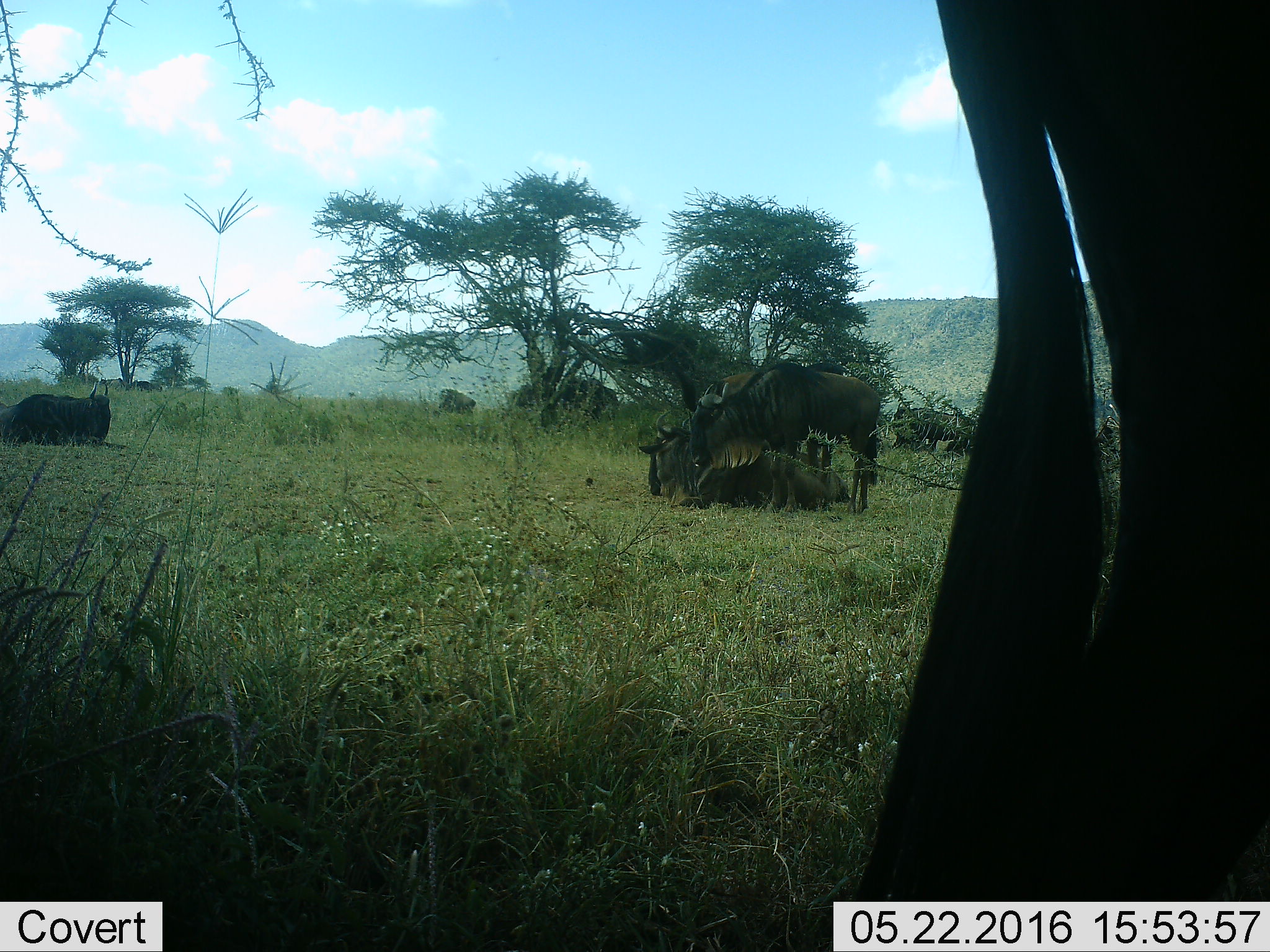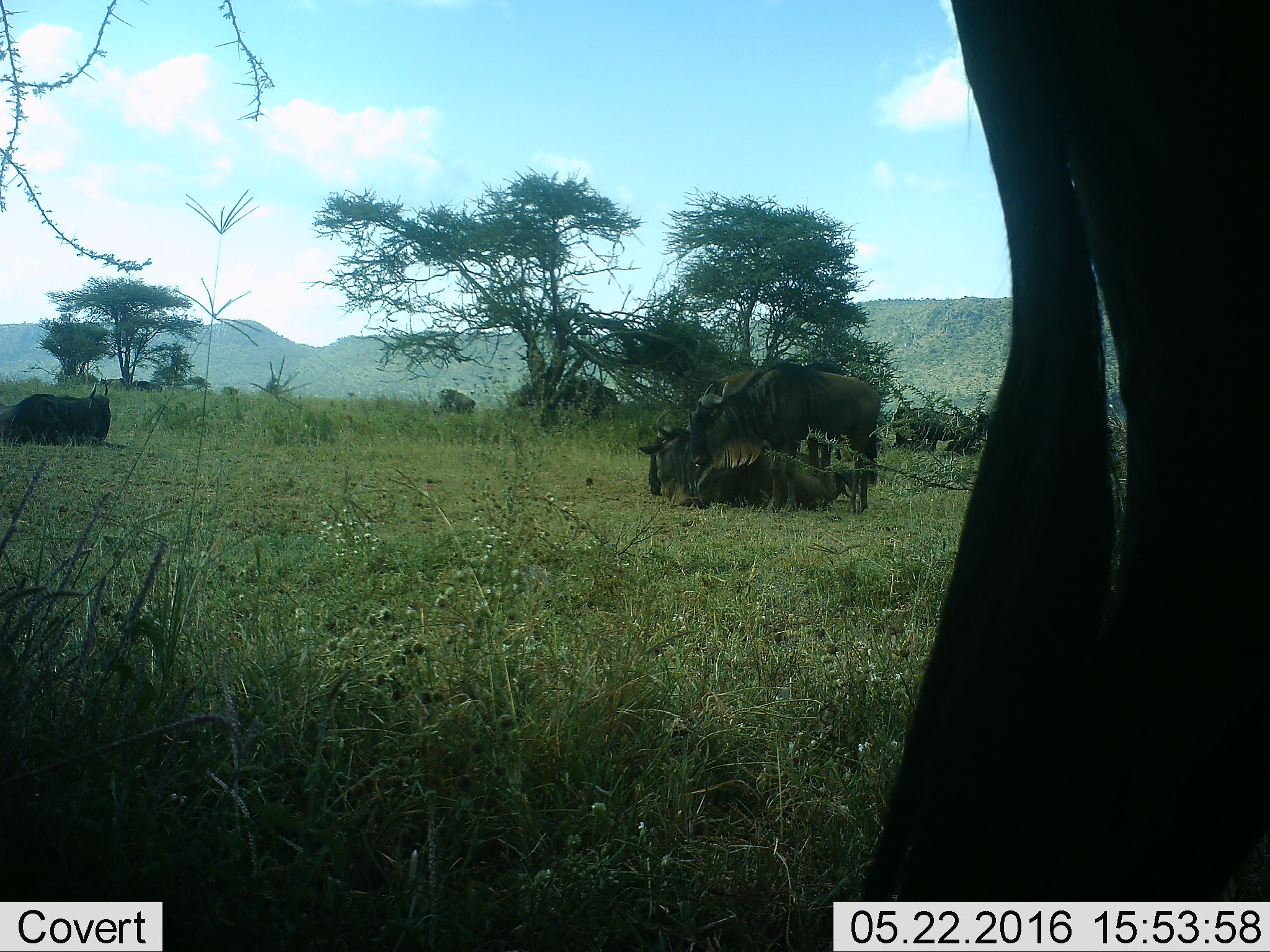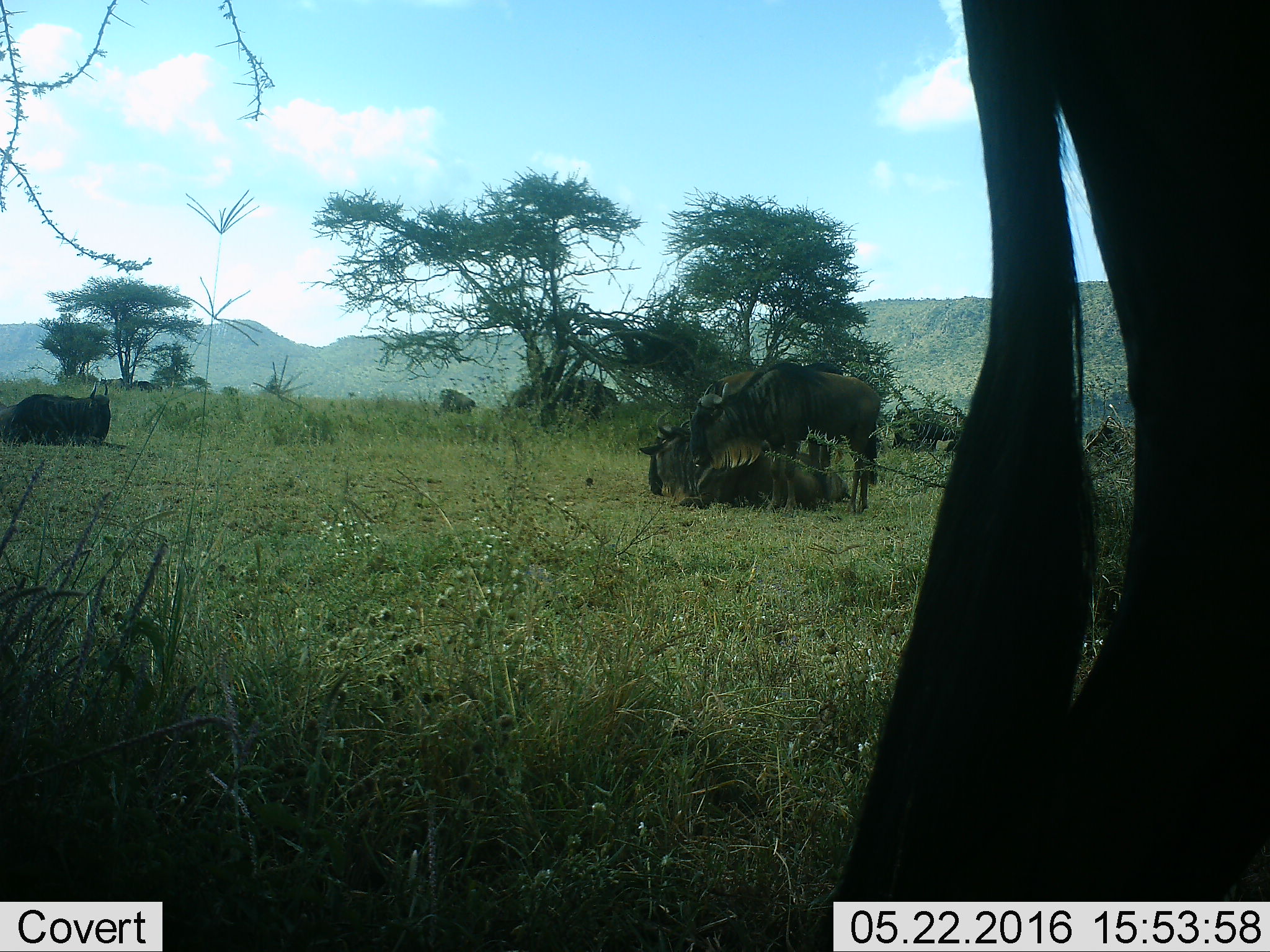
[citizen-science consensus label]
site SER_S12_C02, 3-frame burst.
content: unidentified animal